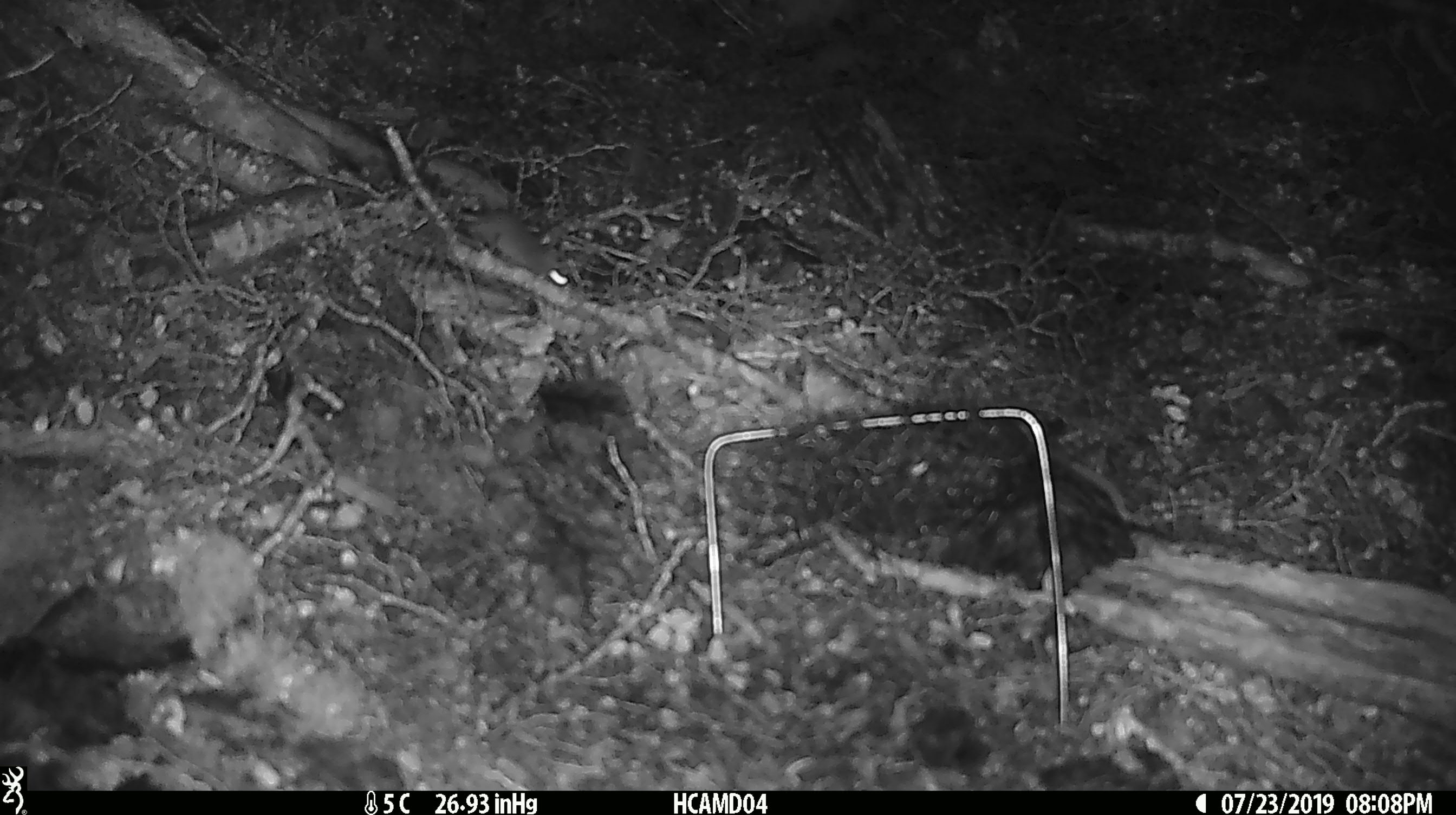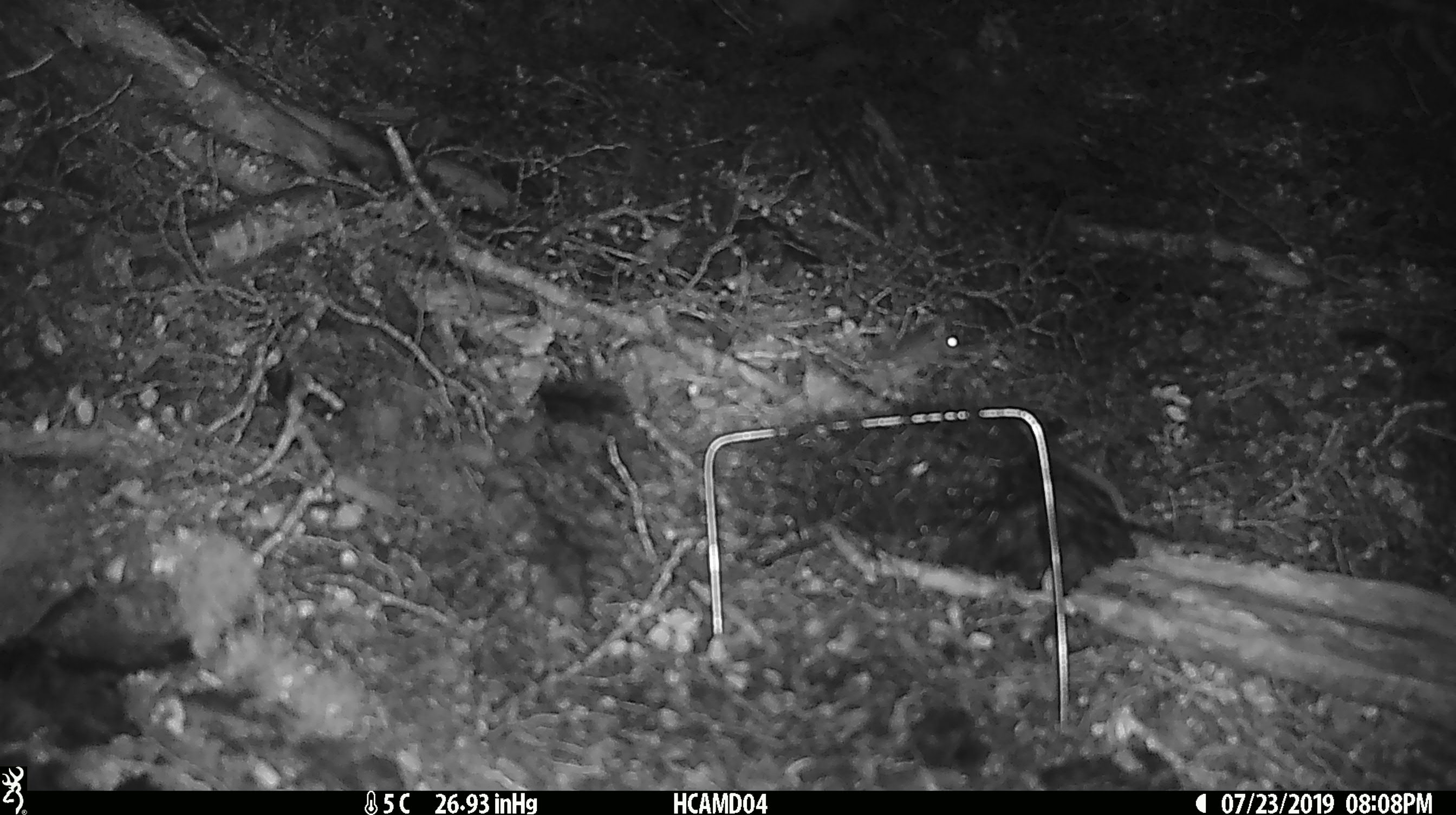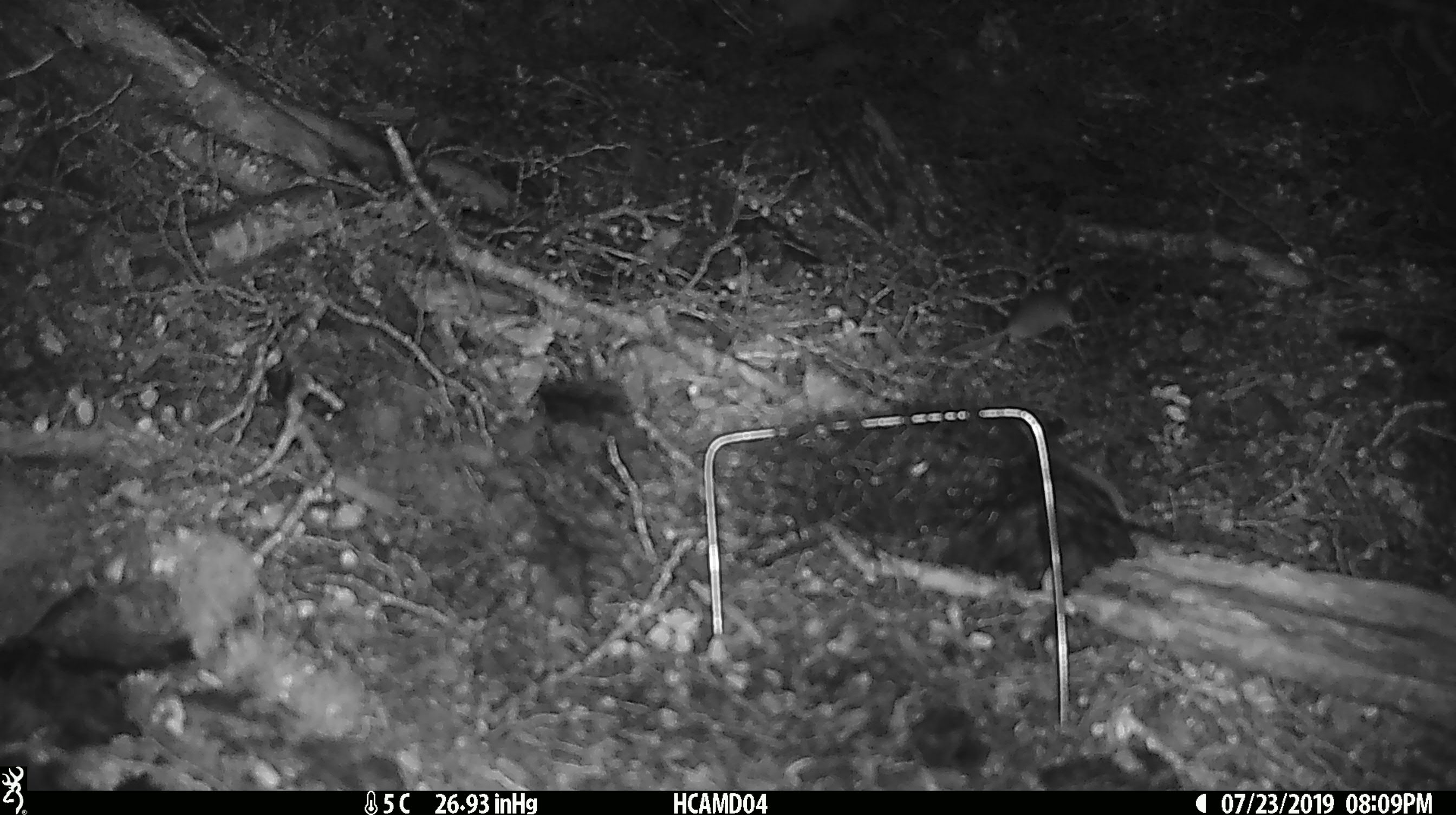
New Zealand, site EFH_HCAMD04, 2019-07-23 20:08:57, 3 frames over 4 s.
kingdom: Animalia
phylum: Chordata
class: Mammalia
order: Rodentia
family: Muridae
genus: Mus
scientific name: Mus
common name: mouse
Mouse (Mus).